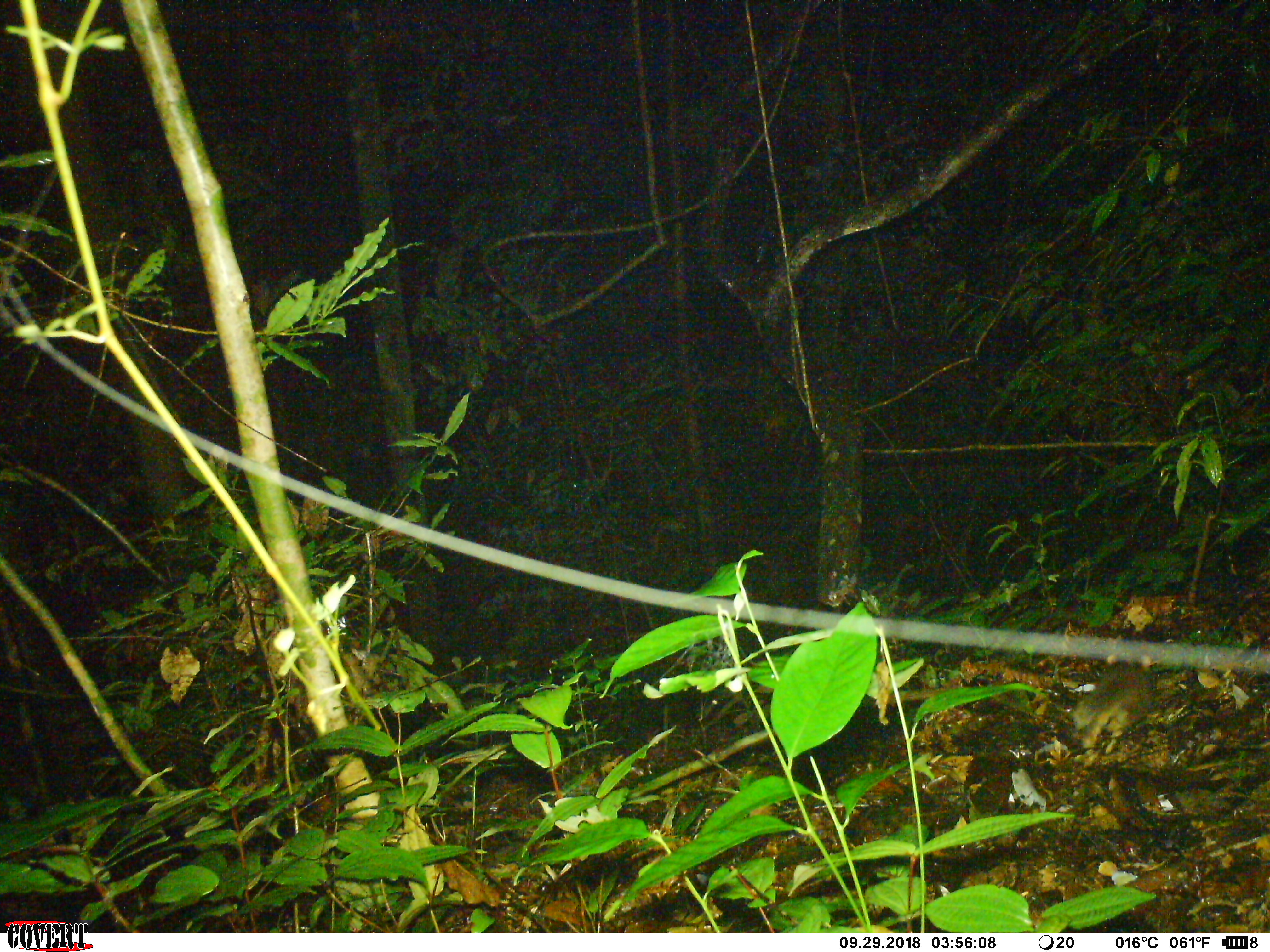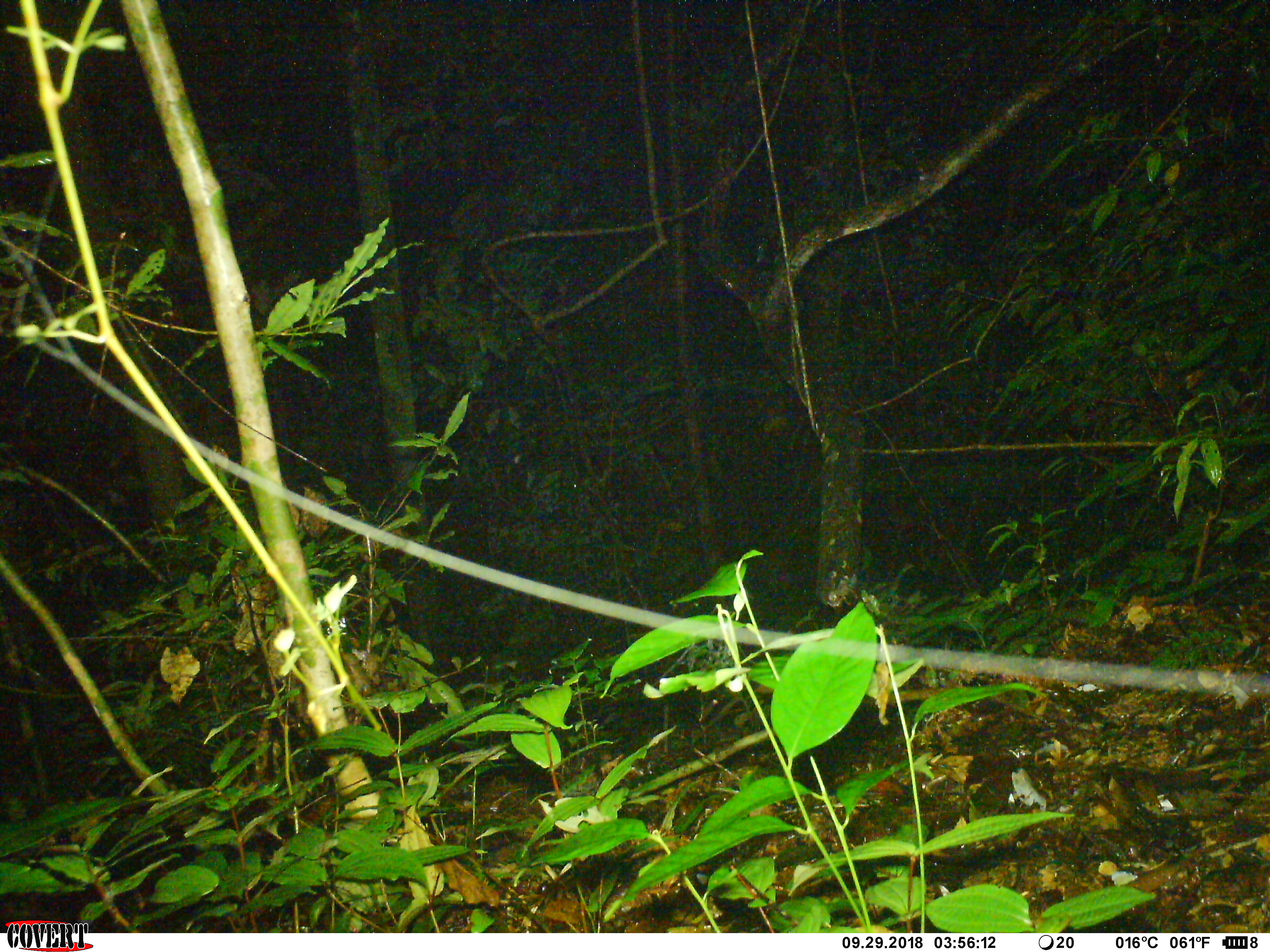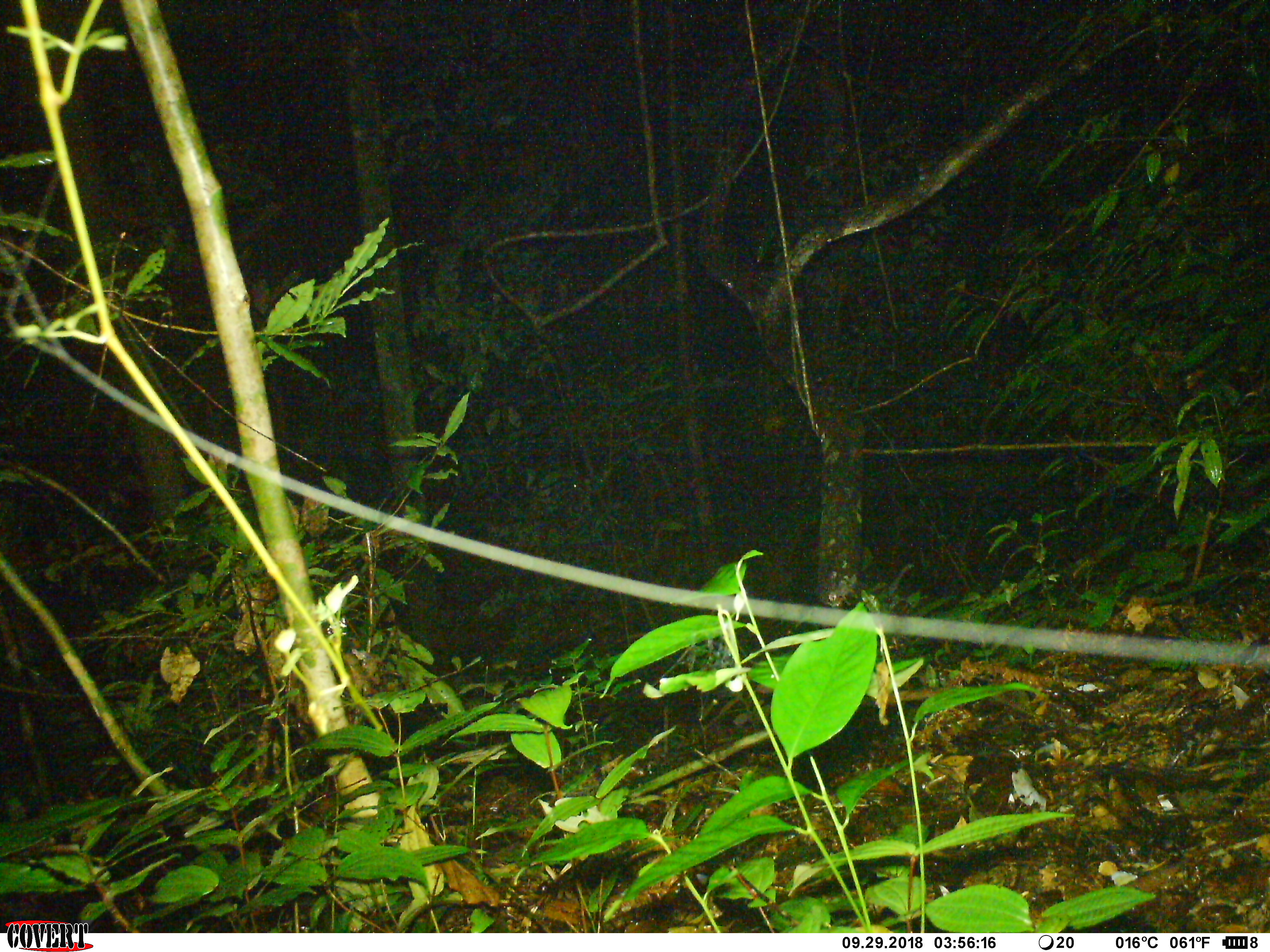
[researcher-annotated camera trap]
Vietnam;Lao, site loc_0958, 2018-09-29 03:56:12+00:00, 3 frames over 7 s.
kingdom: Animalia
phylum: Chordata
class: Mammalia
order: Carnivora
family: Mustelidae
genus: Melogale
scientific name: Melogale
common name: ferret badger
Ferret badger (Melogale). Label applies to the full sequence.